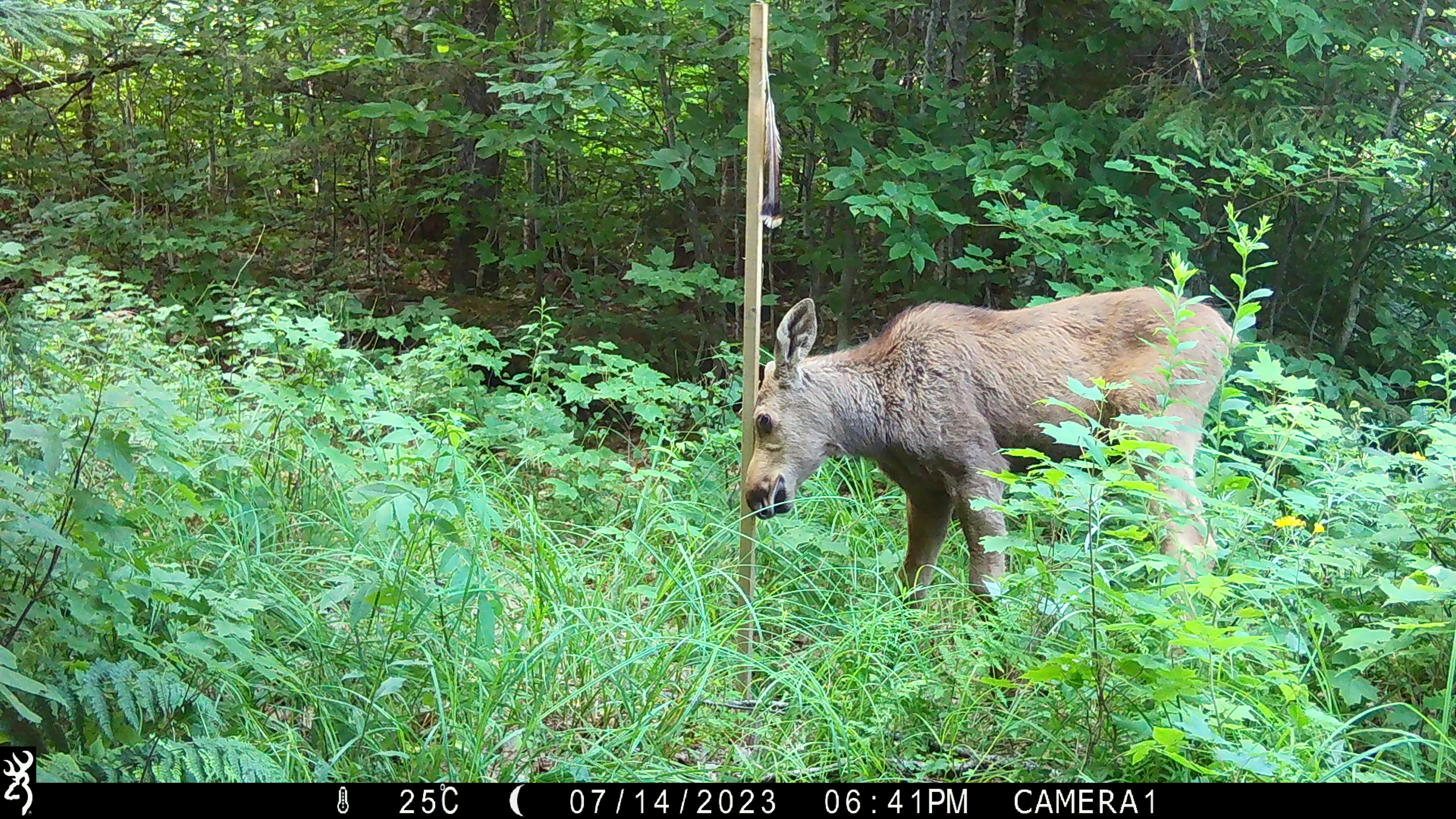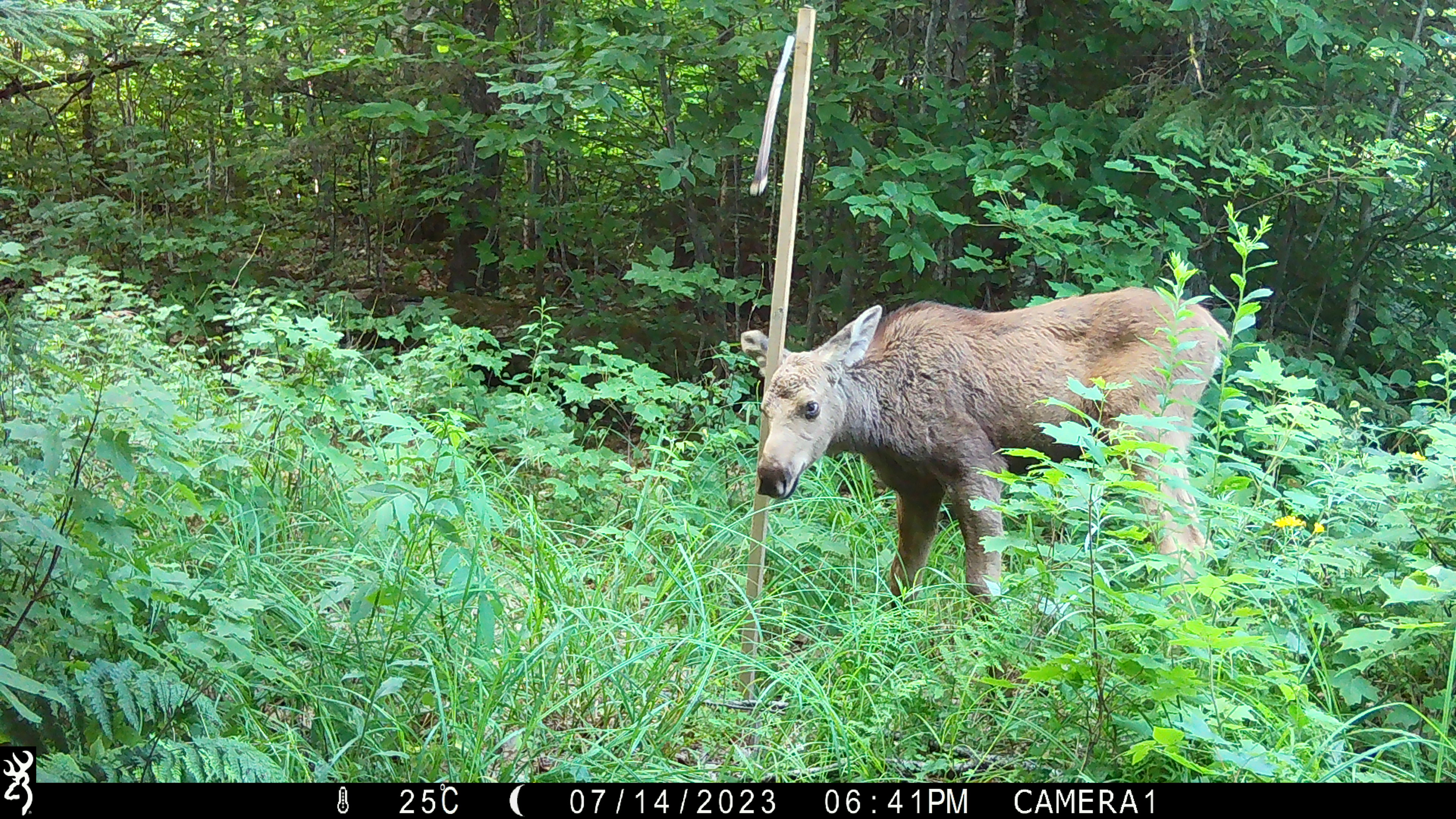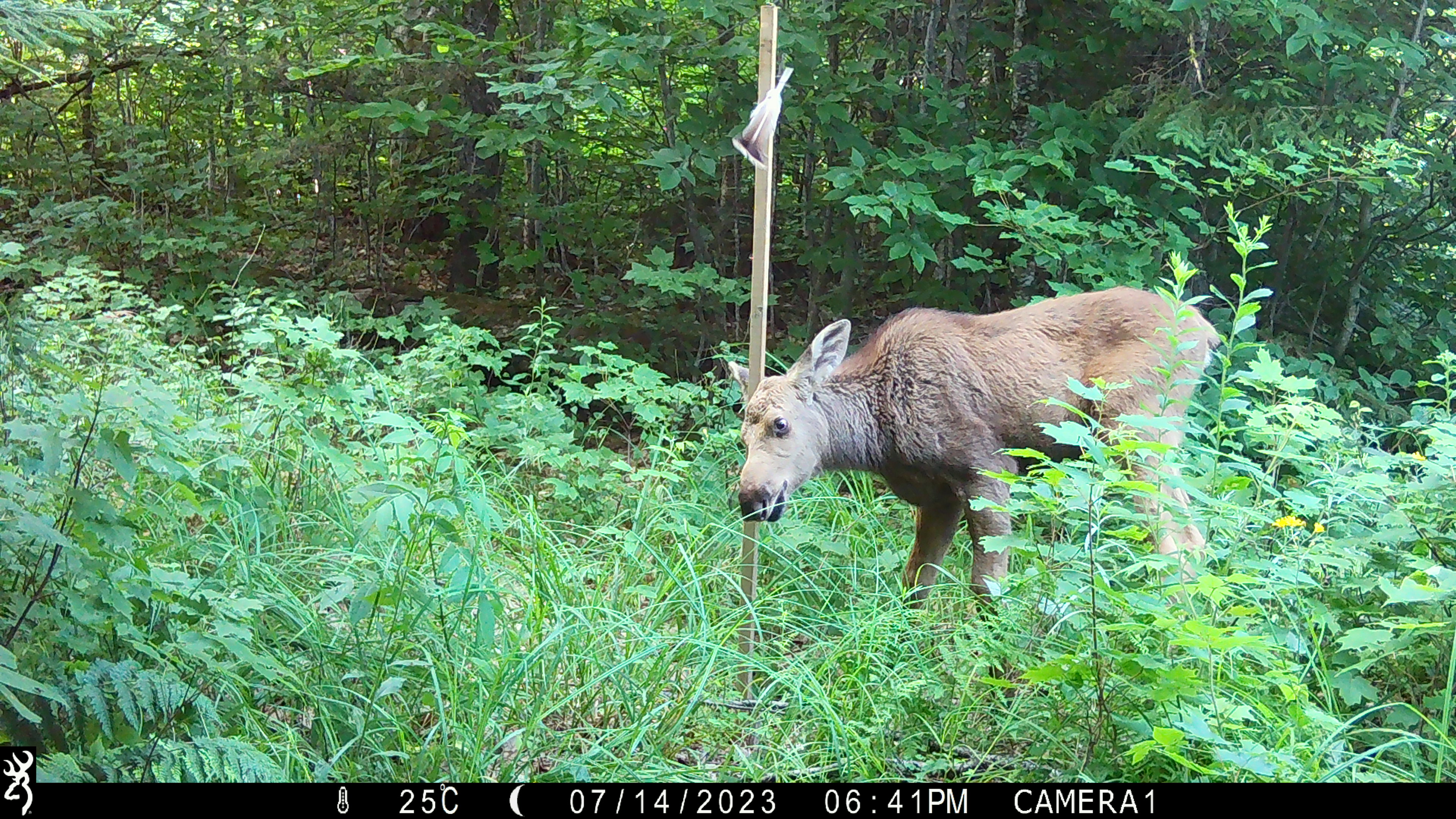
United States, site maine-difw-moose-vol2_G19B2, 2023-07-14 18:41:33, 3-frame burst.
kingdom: Animalia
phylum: Chordata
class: Mammalia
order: Artiodactyla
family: Cervidae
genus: Alces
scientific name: Alces alces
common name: moose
Moose (Alces alces).